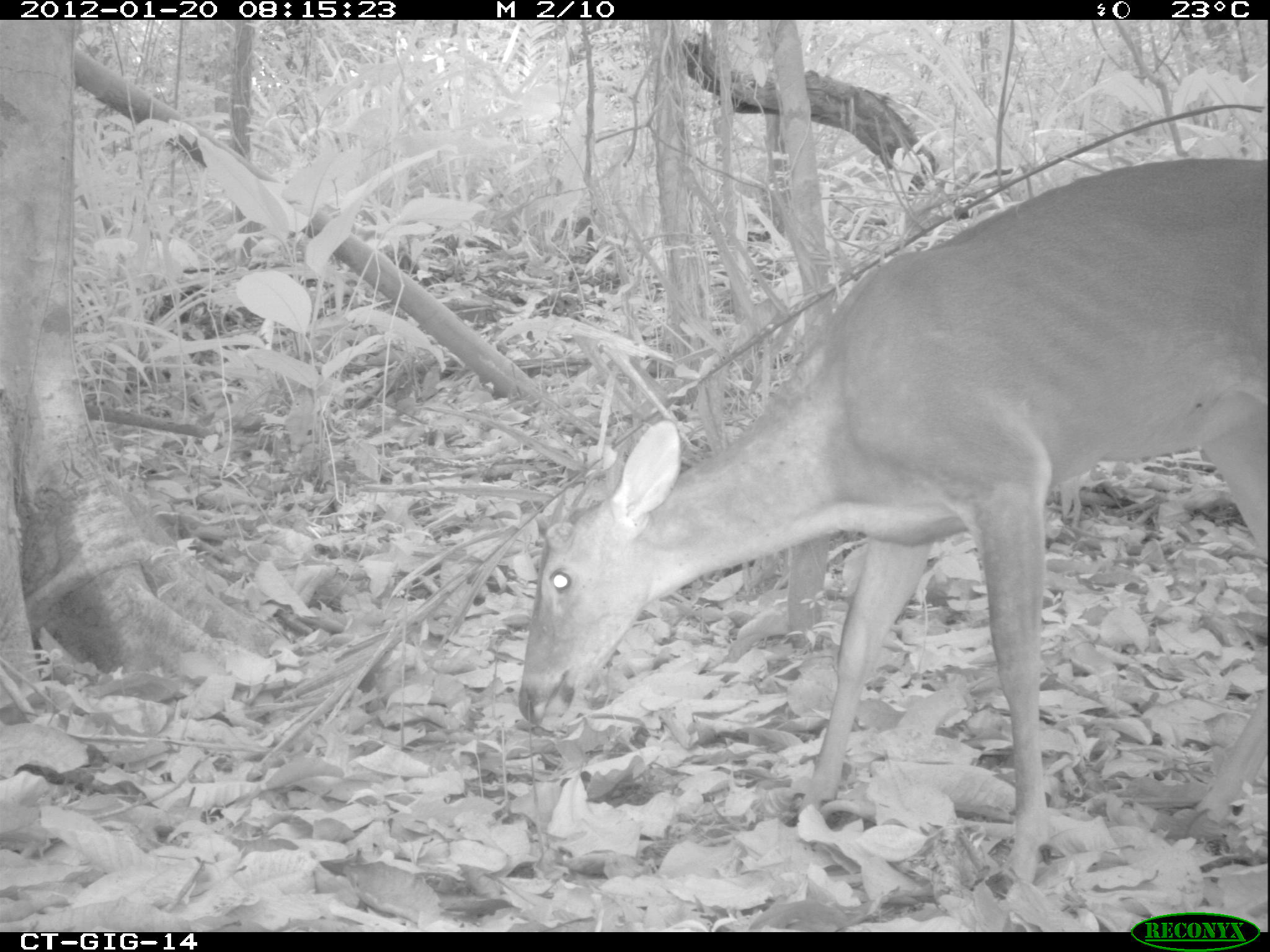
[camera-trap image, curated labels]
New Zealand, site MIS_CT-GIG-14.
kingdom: Animalia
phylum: Chordata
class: Mammalia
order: Artiodactyla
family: Cervidae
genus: Odocoileus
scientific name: Odocoileus virginianus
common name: white-tailed deer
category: white tailed deer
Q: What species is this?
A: White tailed deer (white-tailed deer) (Odocoileus virginianus).